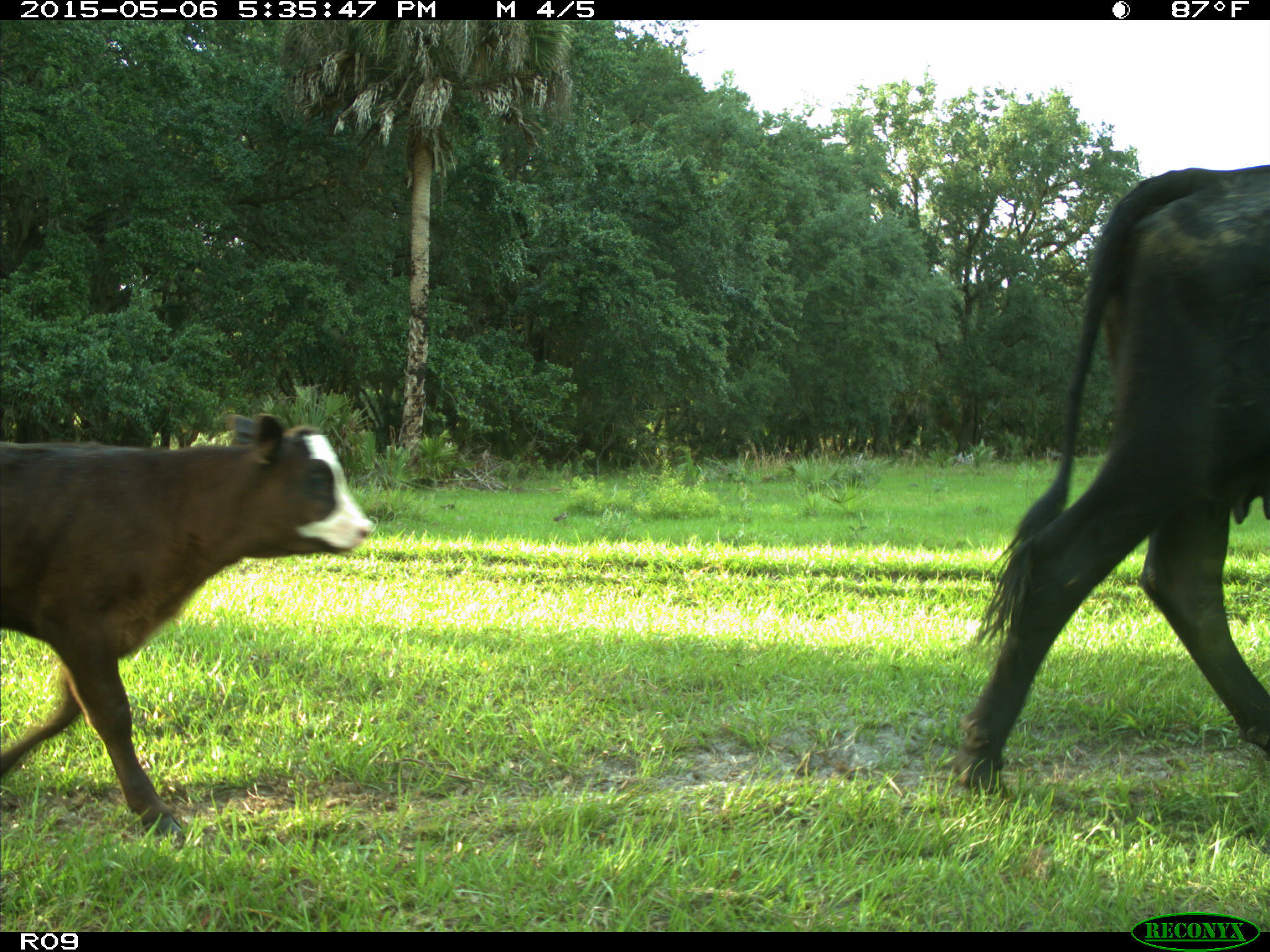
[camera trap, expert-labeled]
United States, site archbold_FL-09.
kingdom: Animalia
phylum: Chordata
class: Mammalia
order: Artiodactyla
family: Bovidae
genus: Bos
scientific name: Bos taurus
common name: domestic cow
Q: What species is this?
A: Bos taurus (domestic cow).